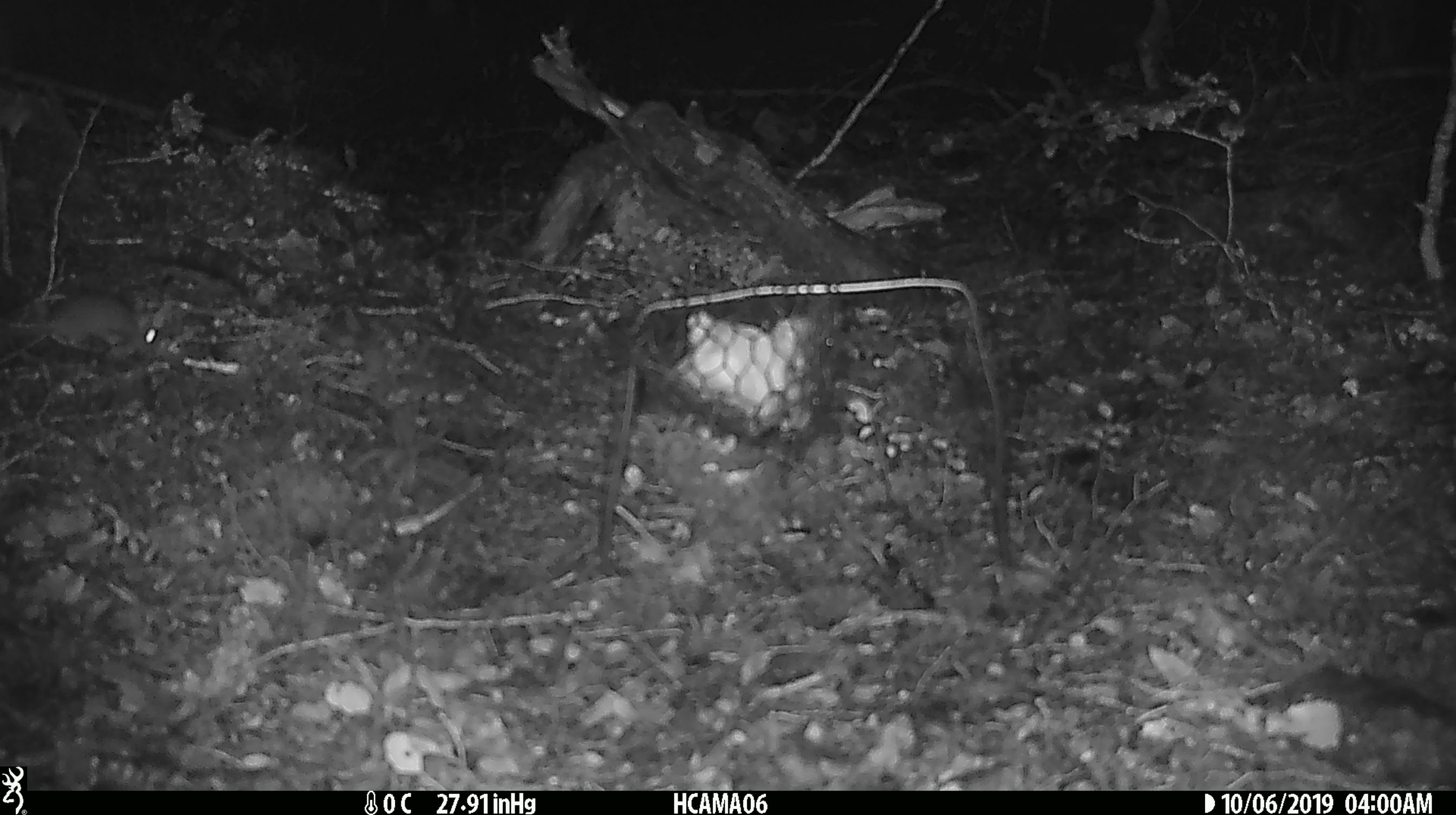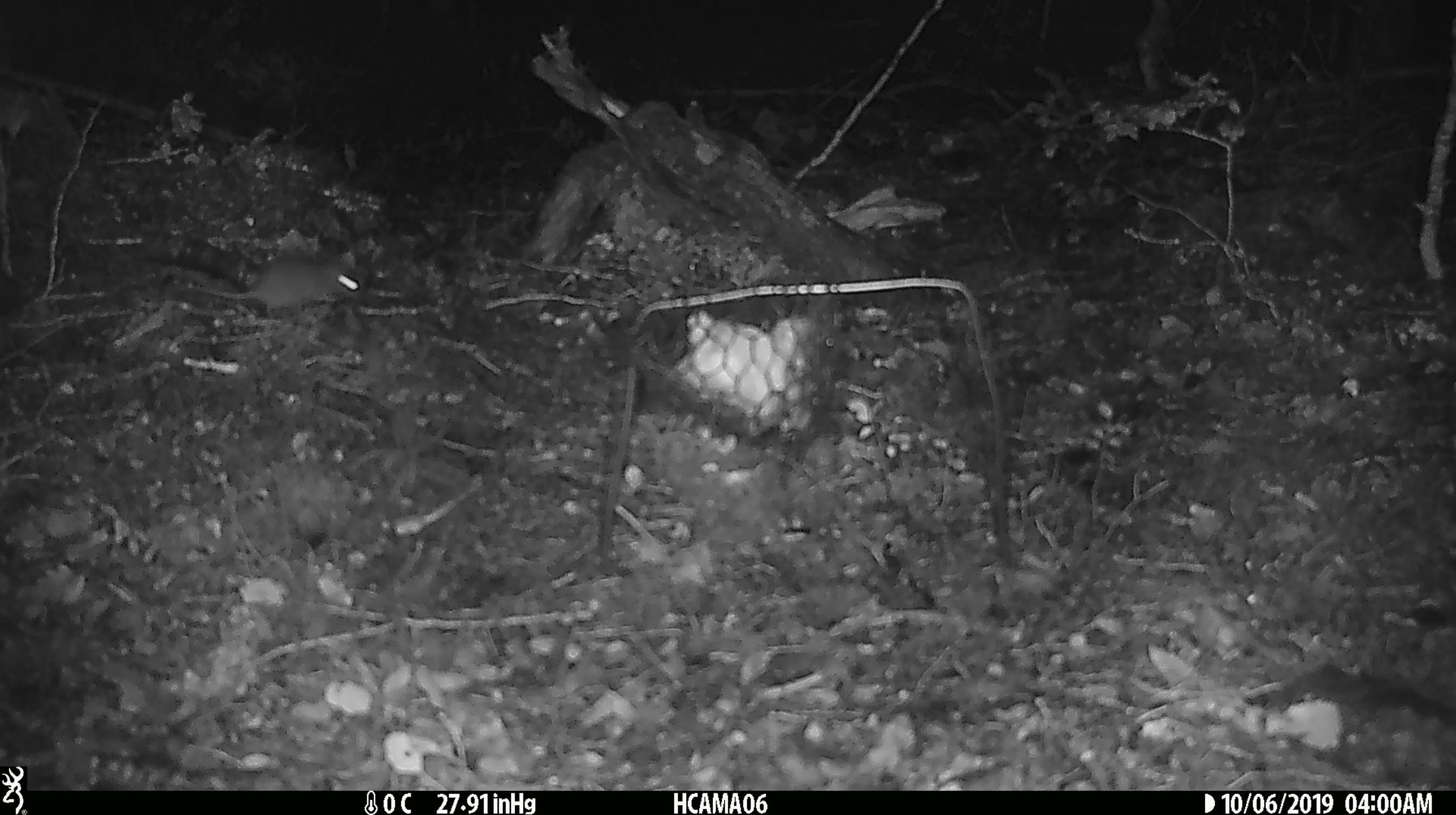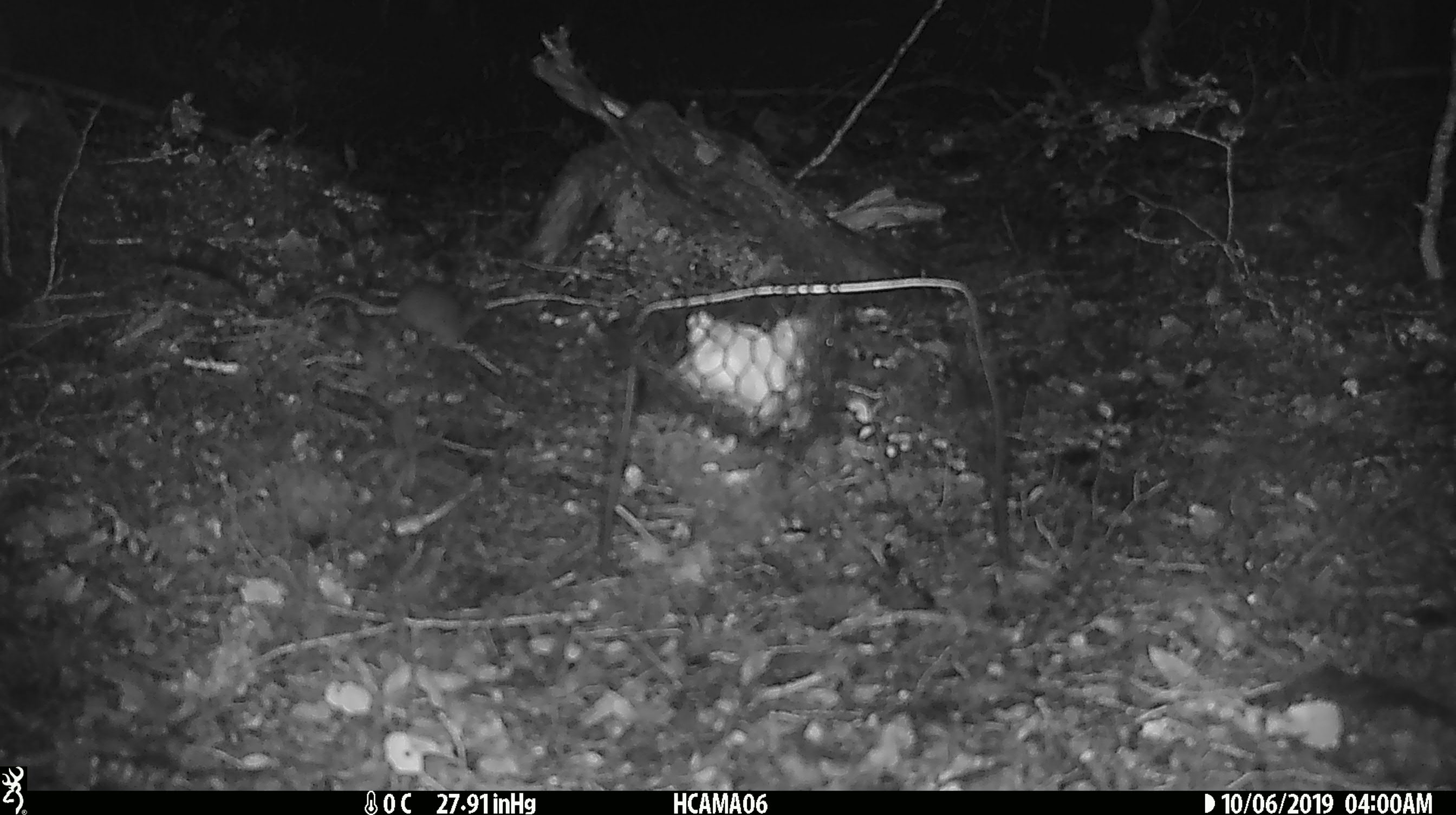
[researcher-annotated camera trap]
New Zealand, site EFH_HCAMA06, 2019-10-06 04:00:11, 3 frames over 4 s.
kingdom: Animalia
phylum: Chordata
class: Mammalia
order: Rodentia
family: Muridae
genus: Mus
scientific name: Mus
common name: mouse